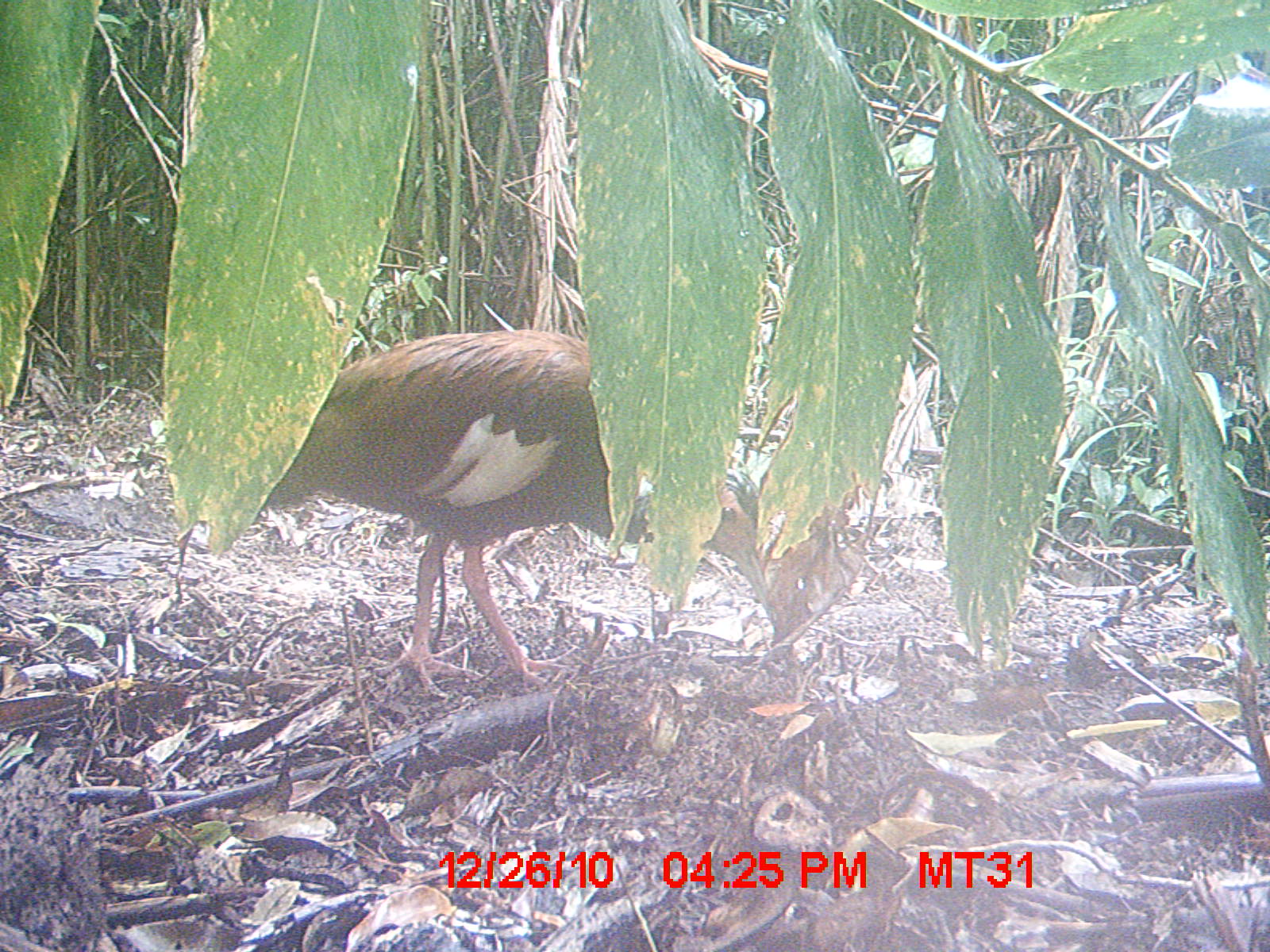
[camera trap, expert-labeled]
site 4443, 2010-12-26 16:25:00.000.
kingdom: Animalia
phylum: Chordata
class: Aves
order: Pelecaniformes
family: Threskiornithidae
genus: Lophotibis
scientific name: Lophotibis cristata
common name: madagascan ibis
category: lophotibis cristataa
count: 1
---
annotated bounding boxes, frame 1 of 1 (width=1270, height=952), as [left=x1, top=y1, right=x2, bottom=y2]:
lophotibis cristataa: [left=262, top=327, right=762, bottom=699]